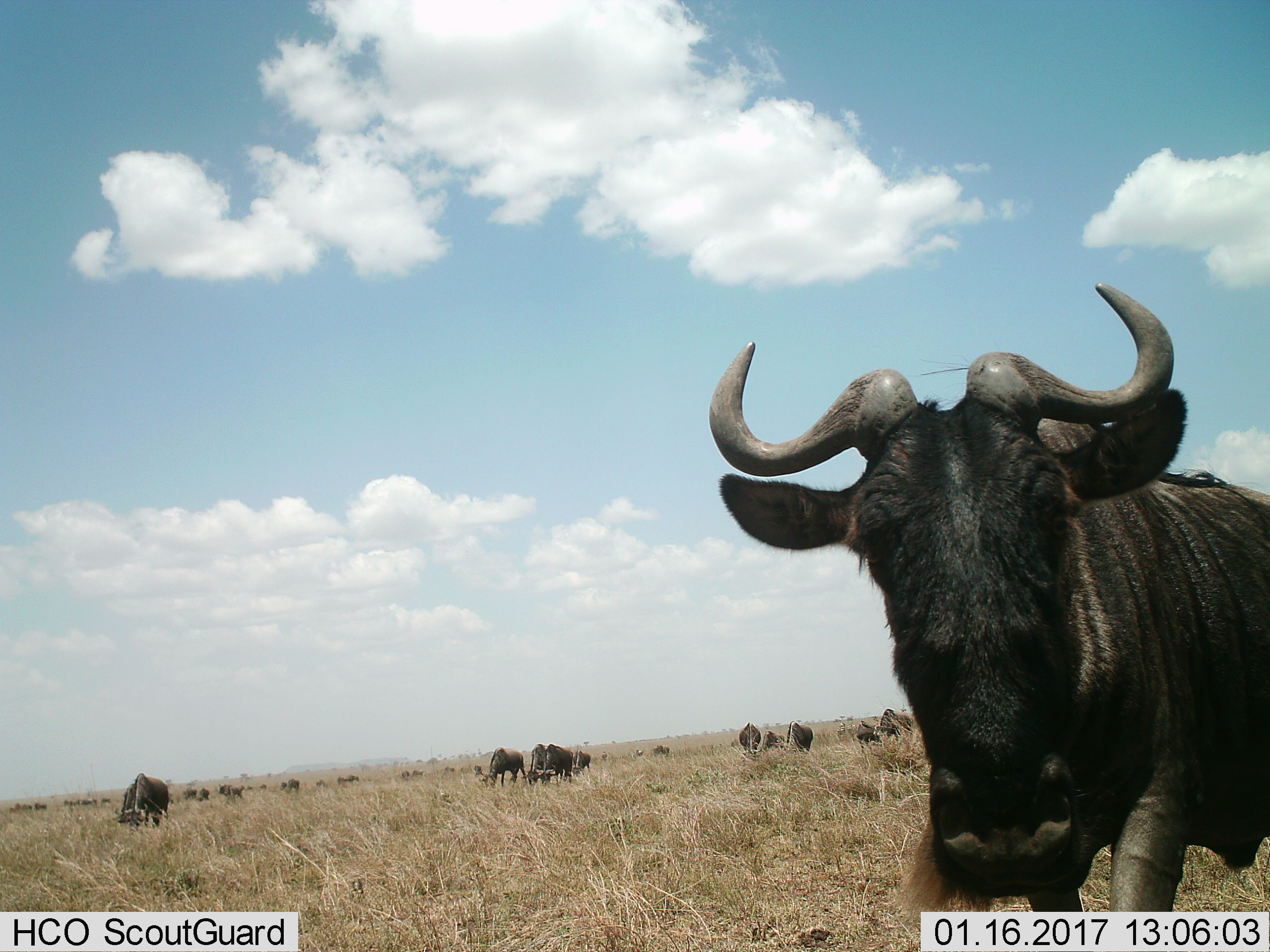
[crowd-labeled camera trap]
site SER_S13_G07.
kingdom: Animalia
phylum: Chordata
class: Mammalia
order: Artiodactyla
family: Bovidae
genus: Connochaetes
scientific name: Connochaetes taurinus taurinus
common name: blue wildebeest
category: wildebeestblue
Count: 11-50.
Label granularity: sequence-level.